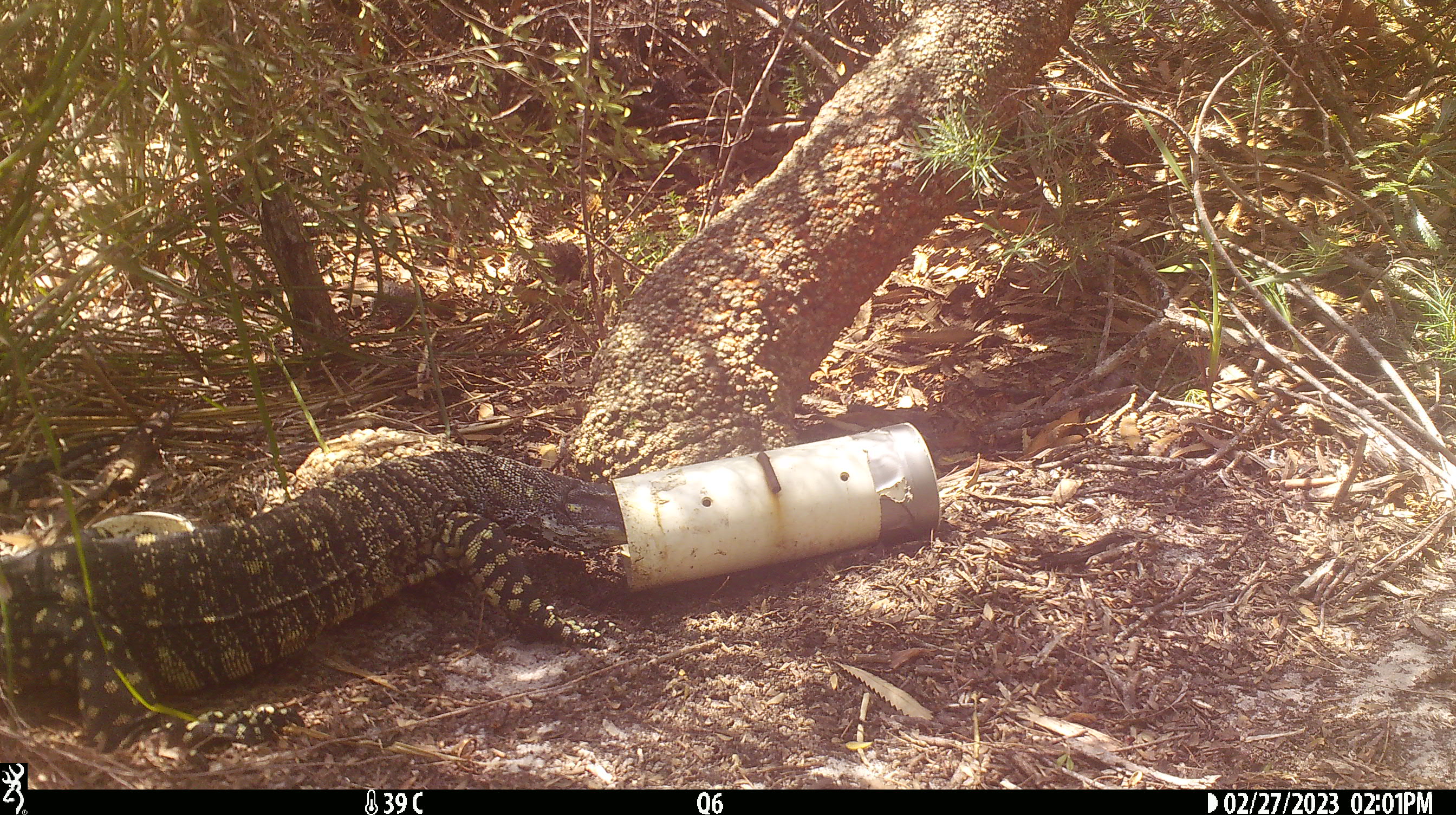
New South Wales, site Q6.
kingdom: Animalia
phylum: Chordata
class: Reptilia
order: Squamata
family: Varanidae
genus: Varanus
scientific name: Varanus varius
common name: lace monitor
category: goanna